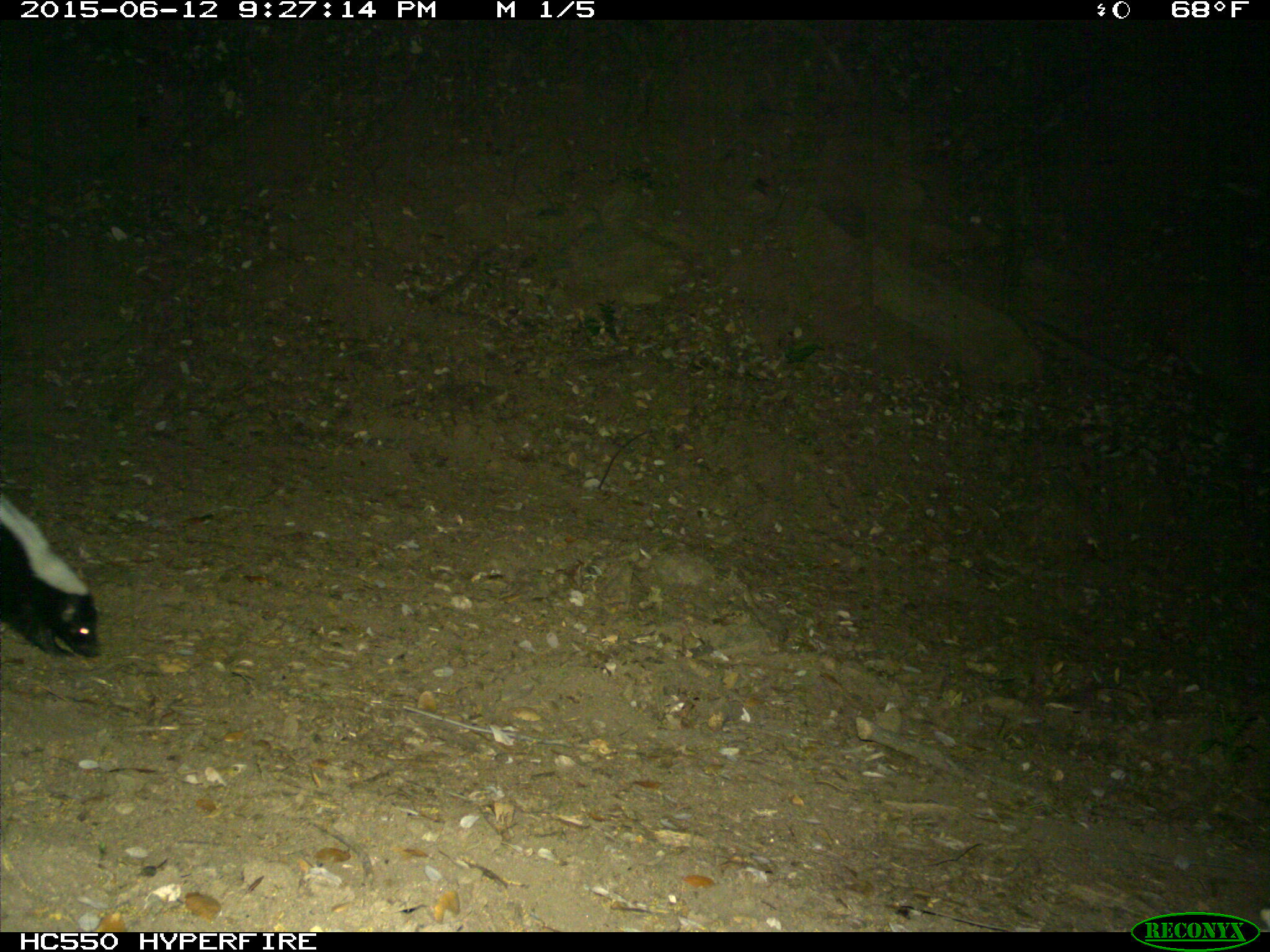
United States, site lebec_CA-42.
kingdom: Animalia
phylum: Chordata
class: Mammalia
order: Carnivora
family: Mephitidae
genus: Mephitis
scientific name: Mephitis mephitis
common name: striped skunk